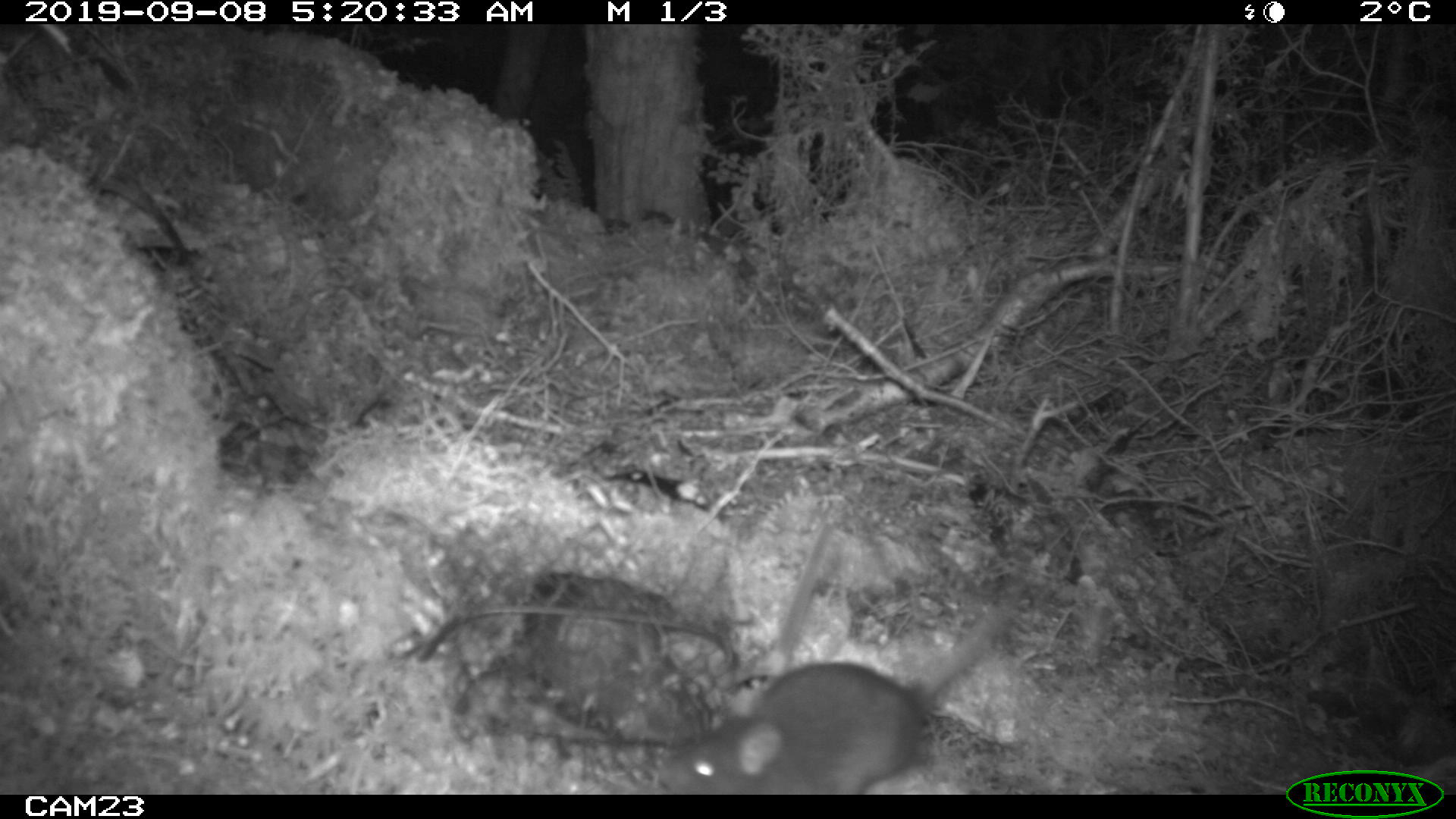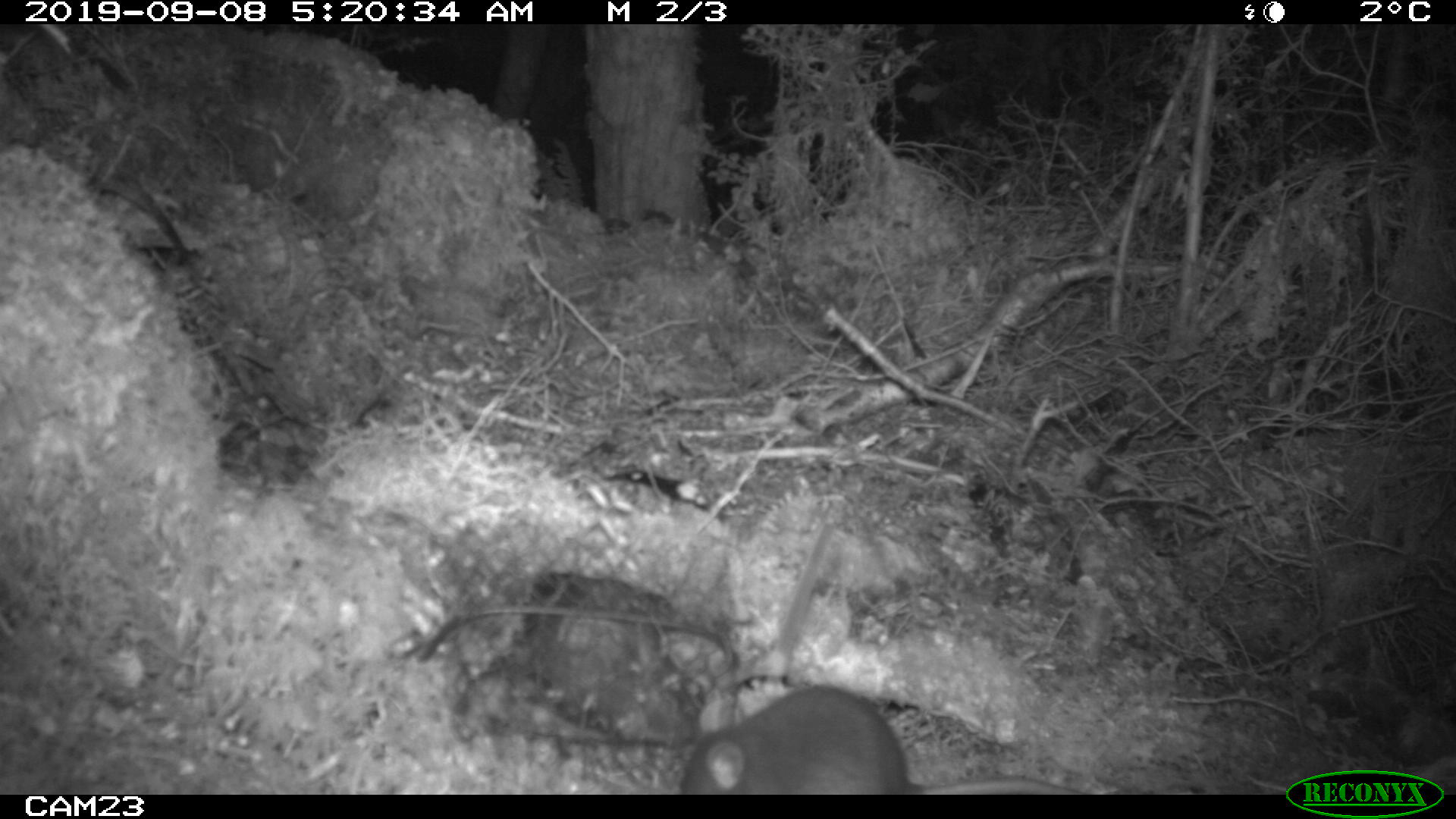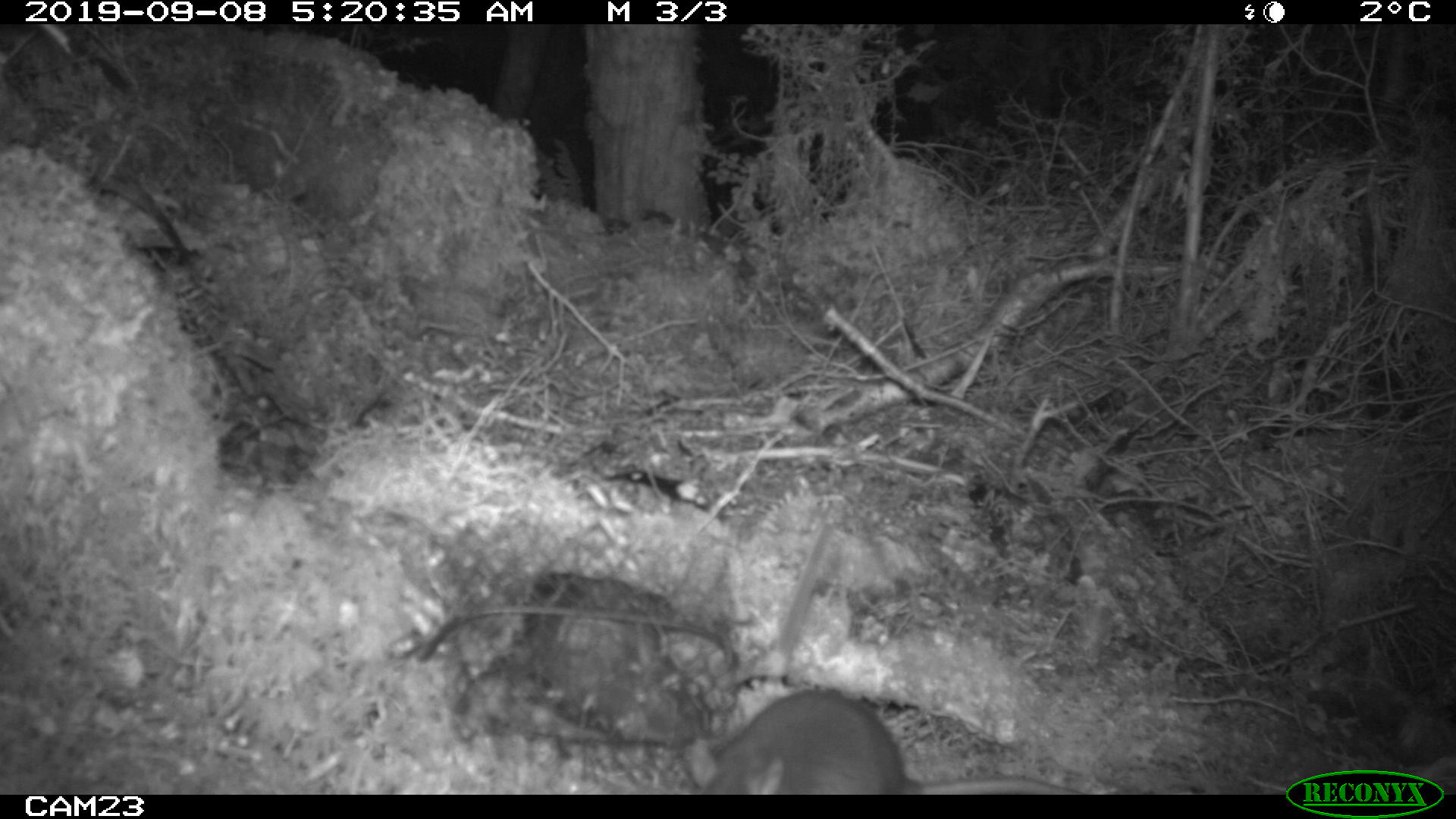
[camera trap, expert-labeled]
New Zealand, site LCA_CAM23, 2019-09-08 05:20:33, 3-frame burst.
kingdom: Animalia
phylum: Chordata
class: Mammalia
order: Rodentia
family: Muridae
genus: Rattus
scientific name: Rattus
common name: rat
Rat (Rattus).